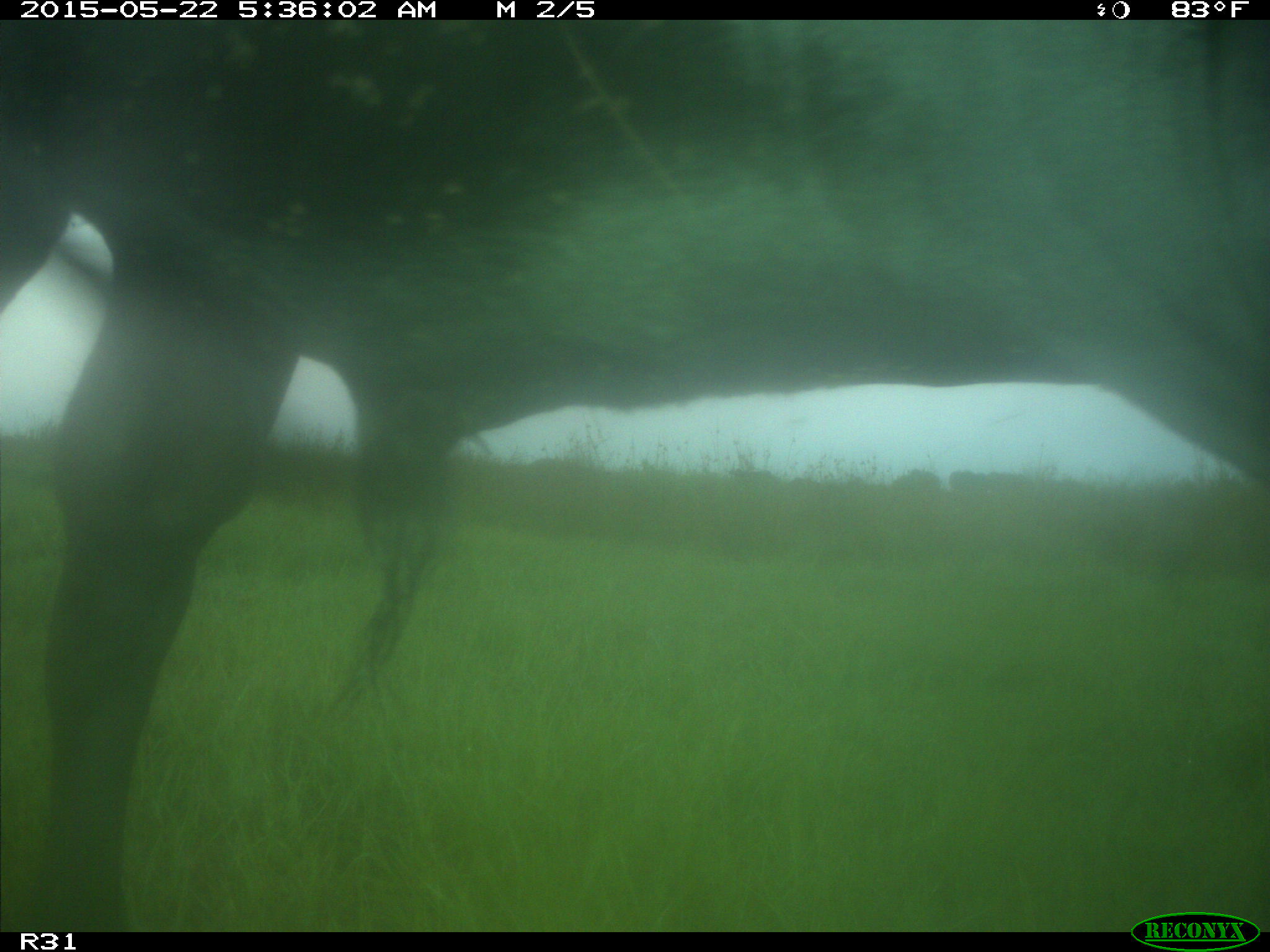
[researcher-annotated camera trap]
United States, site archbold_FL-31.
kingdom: Animalia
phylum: Chordata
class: Mammalia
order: Artiodactyla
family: Bovidae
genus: Bos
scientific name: Bos taurus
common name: domestic cow